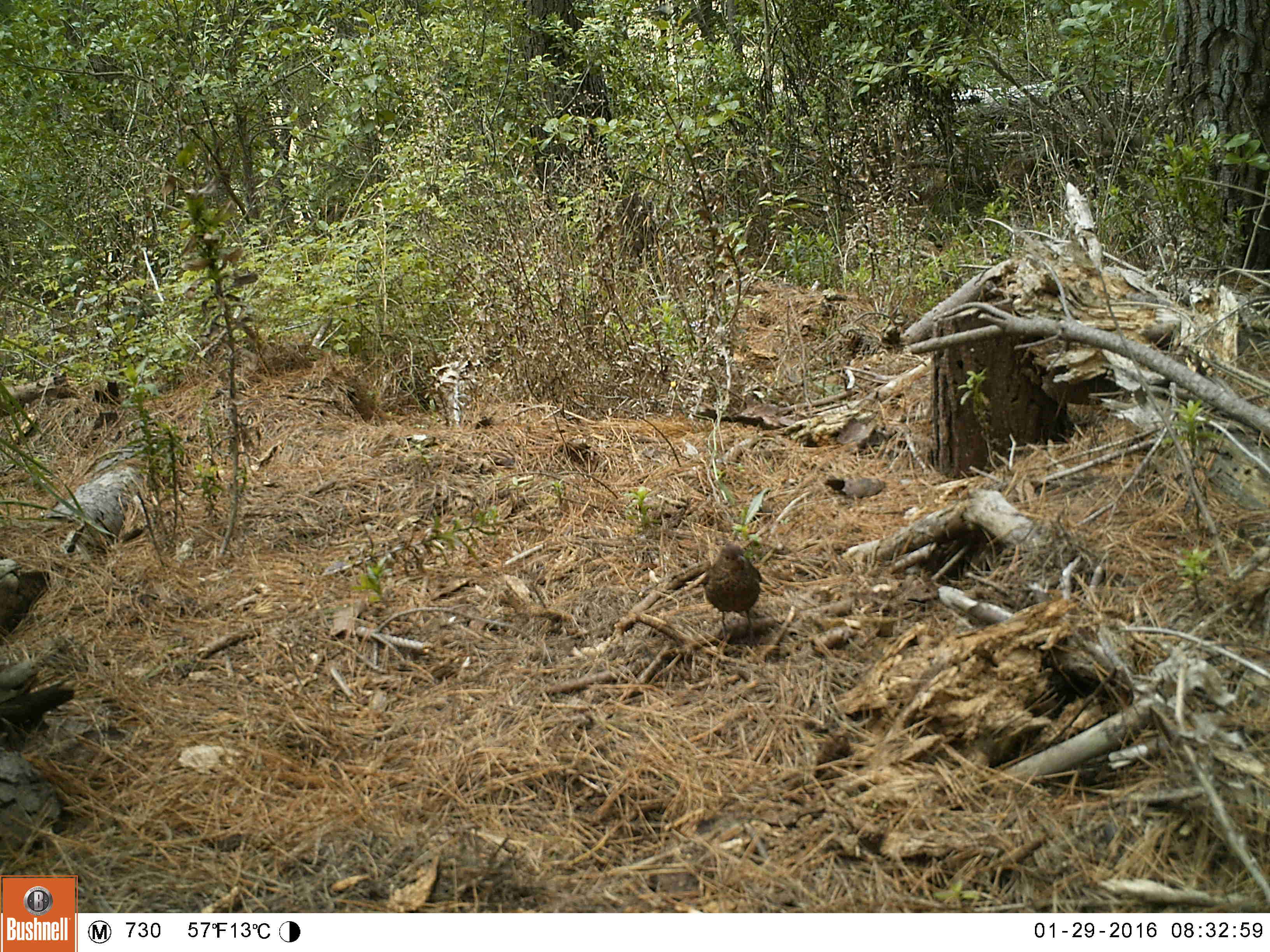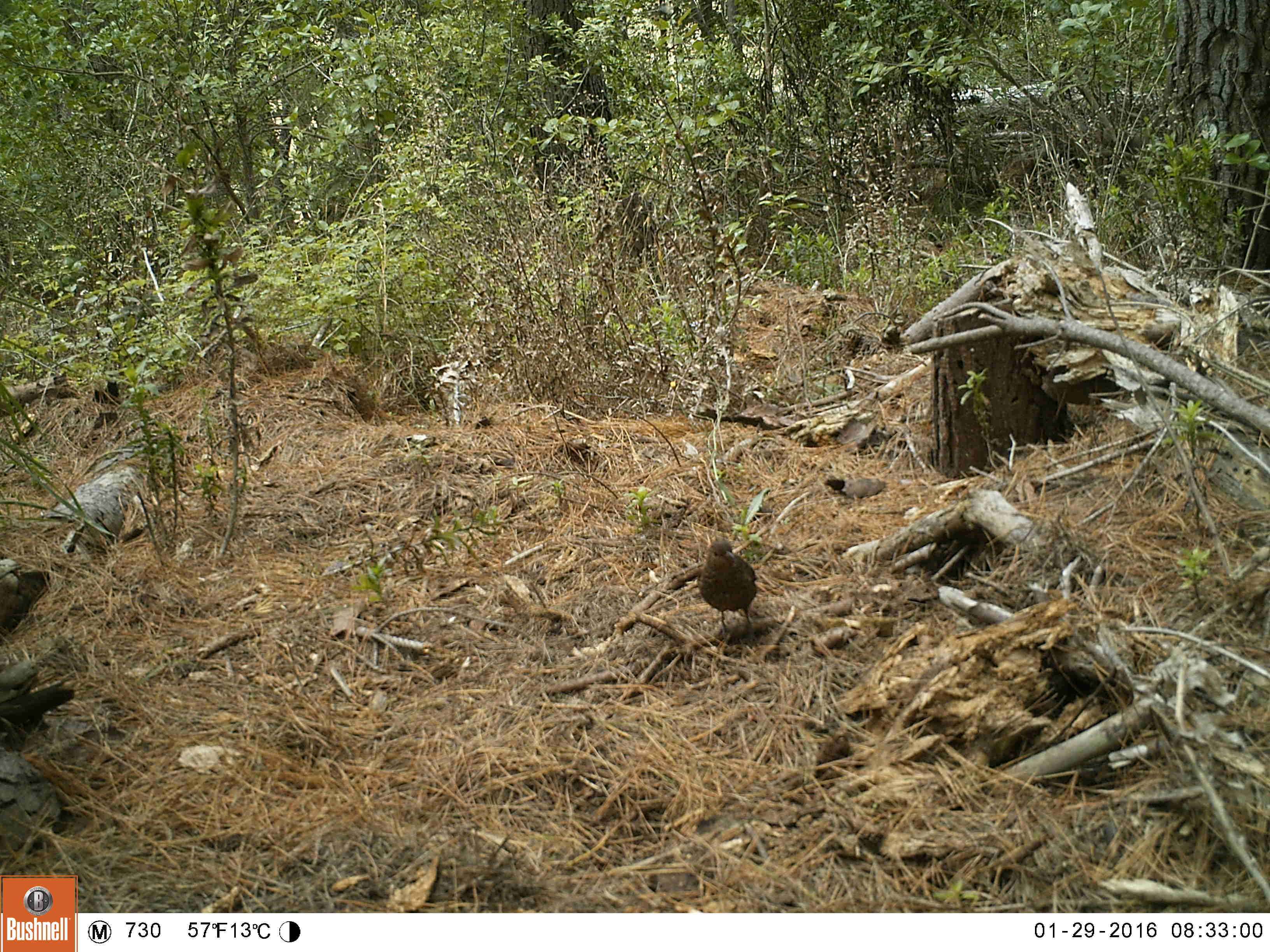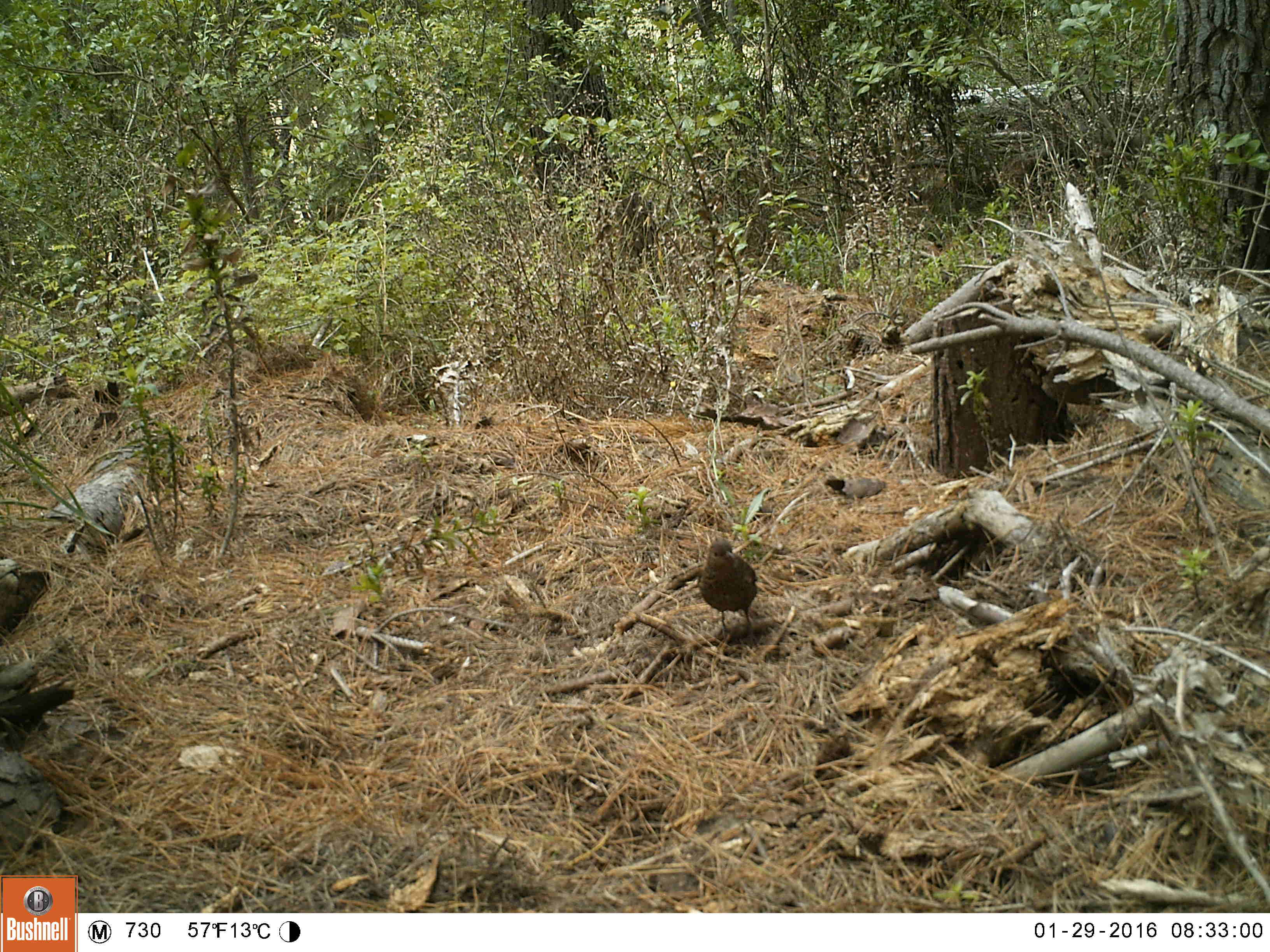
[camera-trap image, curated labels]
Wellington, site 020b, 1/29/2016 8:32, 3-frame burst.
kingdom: Animalia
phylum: Chordata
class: Aves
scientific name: Aves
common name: bird